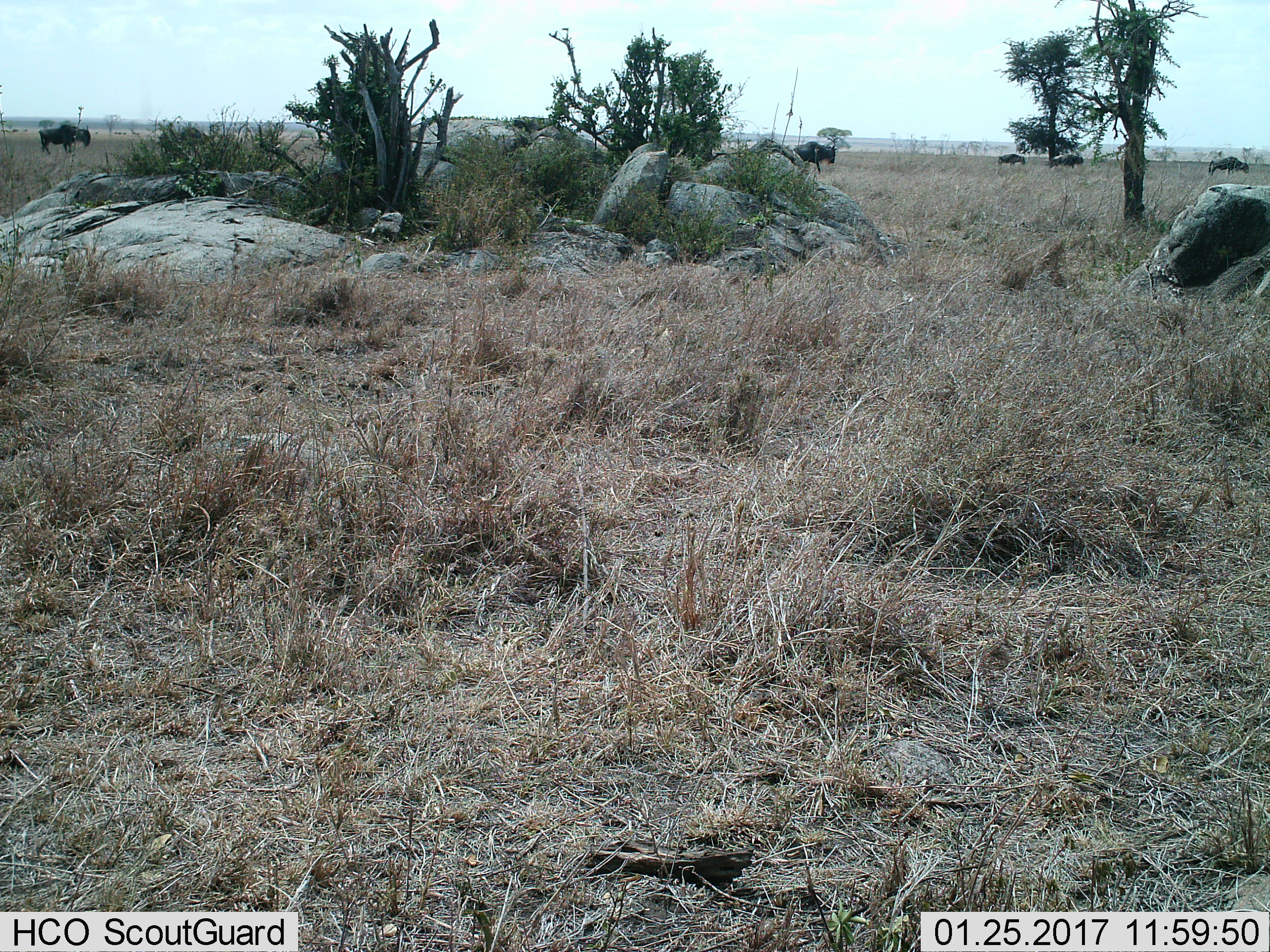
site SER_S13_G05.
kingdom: Animalia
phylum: Chordata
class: Mammalia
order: Artiodactyla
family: Bovidae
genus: Connochaetes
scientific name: Connochaetes taurinus taurinus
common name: blue wildebeest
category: wildebeestblue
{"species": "wildebeestblue (blue wildebeest) (Connochaetes taurinus taurinus)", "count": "6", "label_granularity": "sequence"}